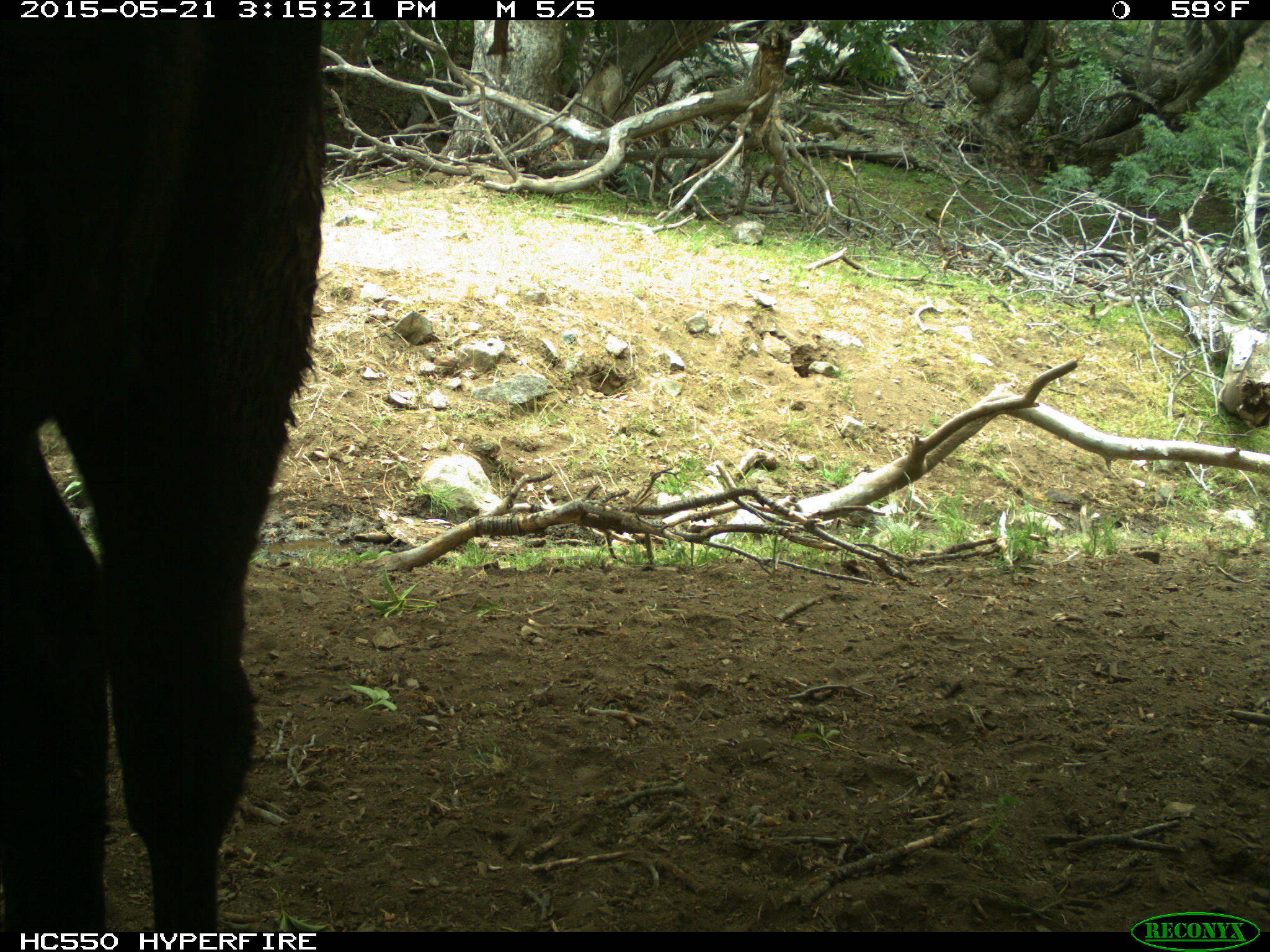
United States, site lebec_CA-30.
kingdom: Animalia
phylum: Chordata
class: Mammalia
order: Artiodactyla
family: Bovidae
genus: Bos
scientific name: Bos taurus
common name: domestic cow